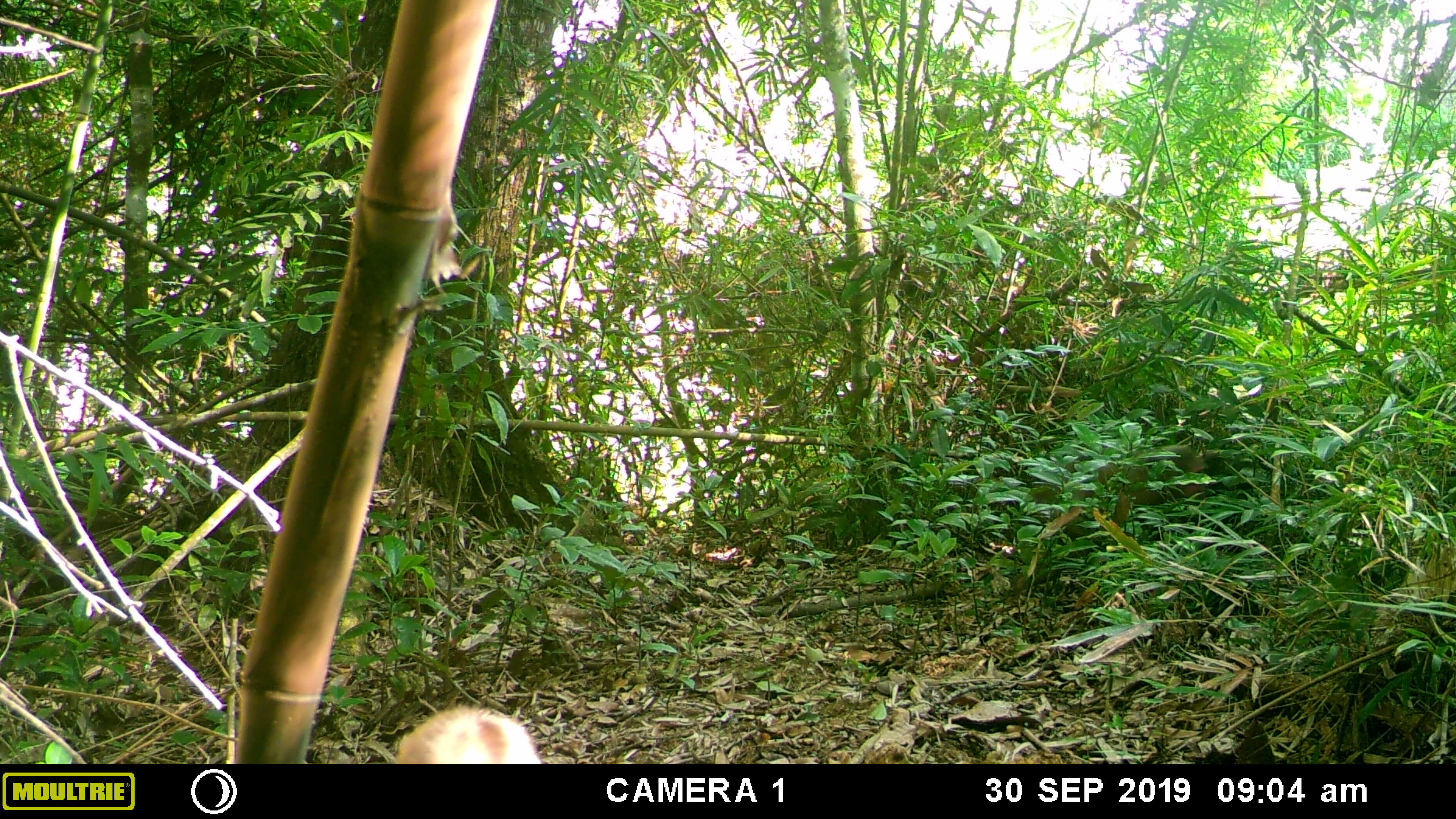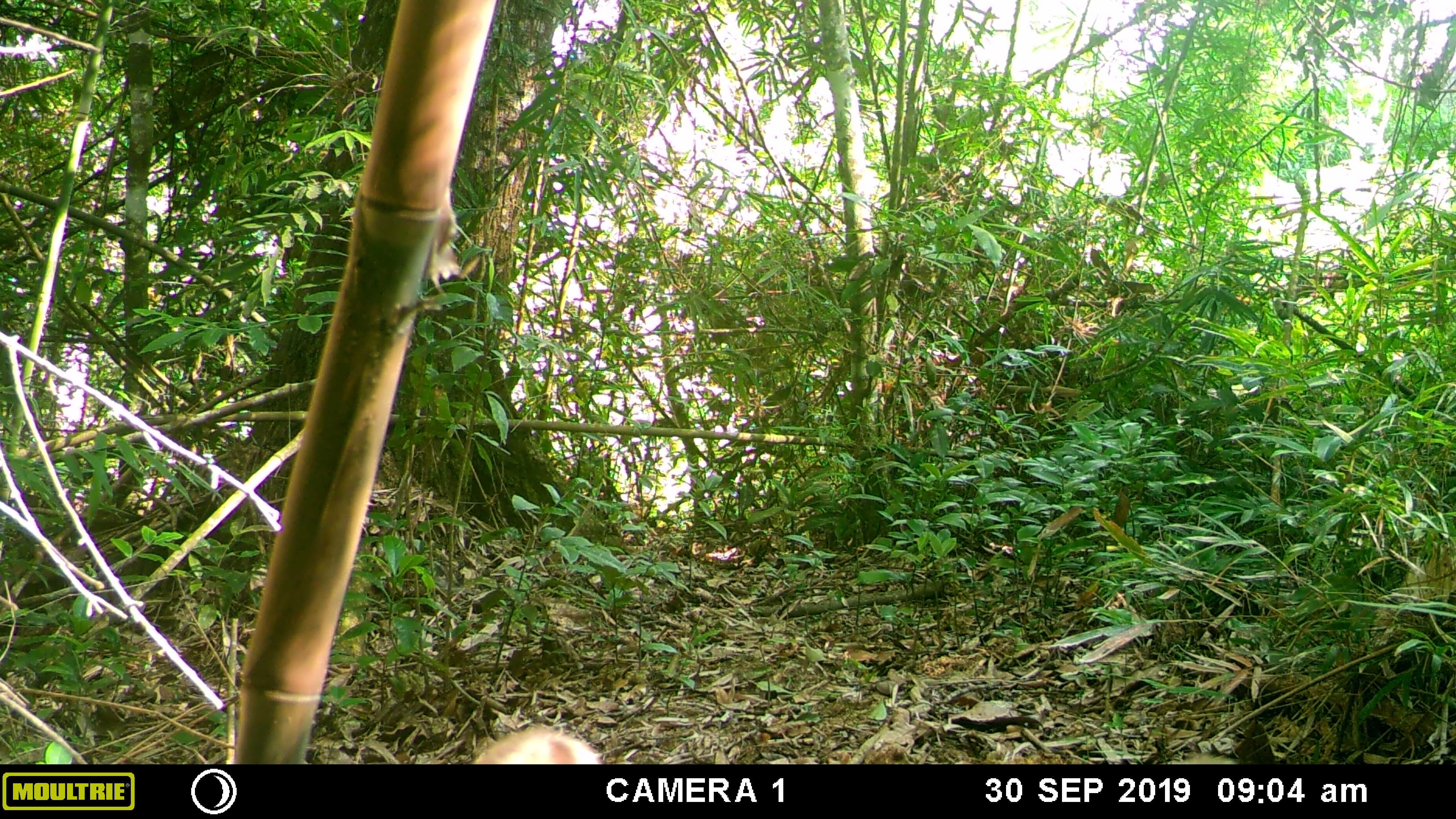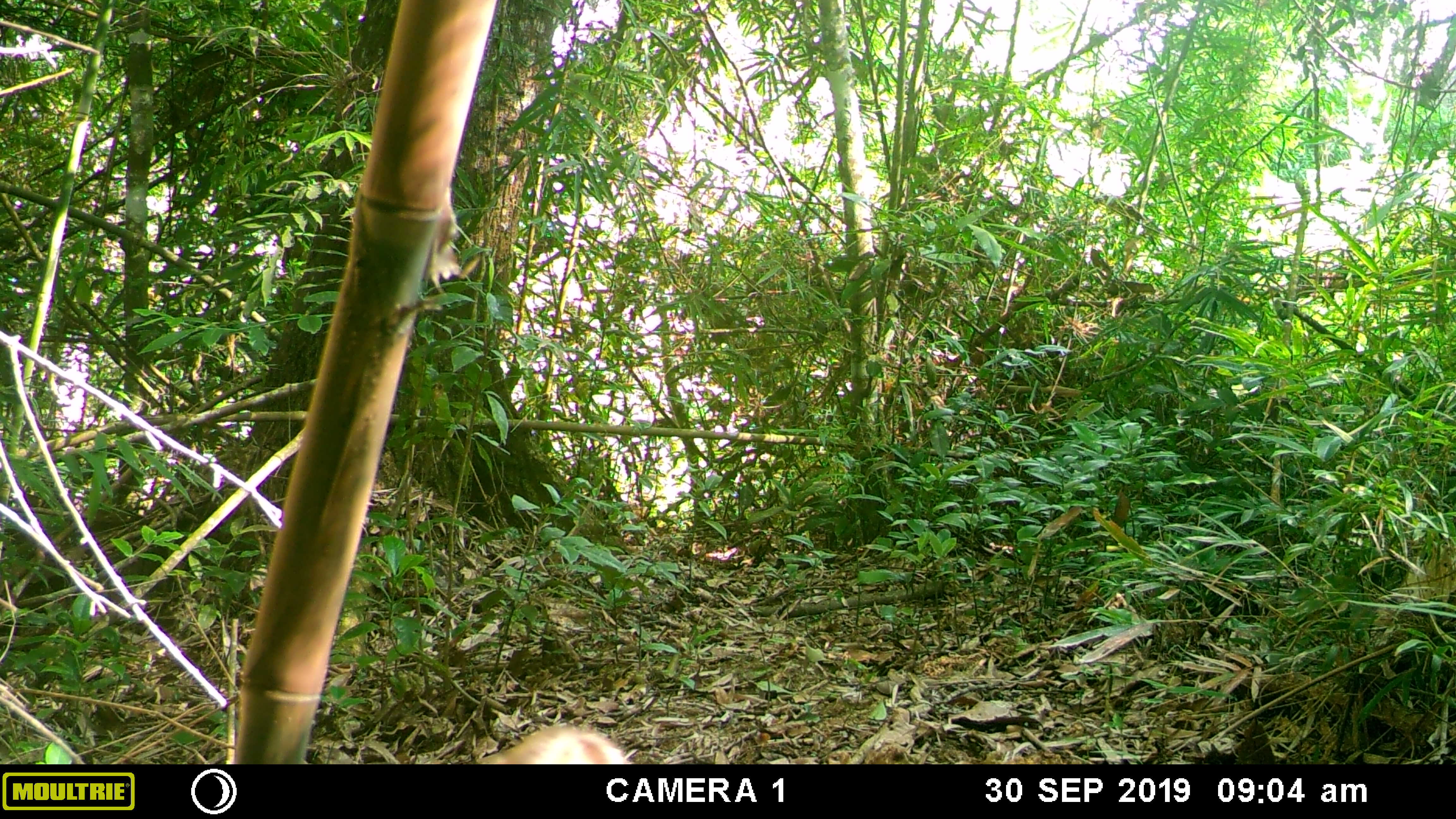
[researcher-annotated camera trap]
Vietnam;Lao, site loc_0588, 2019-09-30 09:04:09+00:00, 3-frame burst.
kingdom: Animalia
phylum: Chordata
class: Mammalia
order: Primates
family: Cercopithecidae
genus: Macaca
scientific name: Macaca arctoides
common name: stump-tailed macaque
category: stump tailed macaque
Stump tailed macaque (stump-tailed macaque) (Macaca arctoides). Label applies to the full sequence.